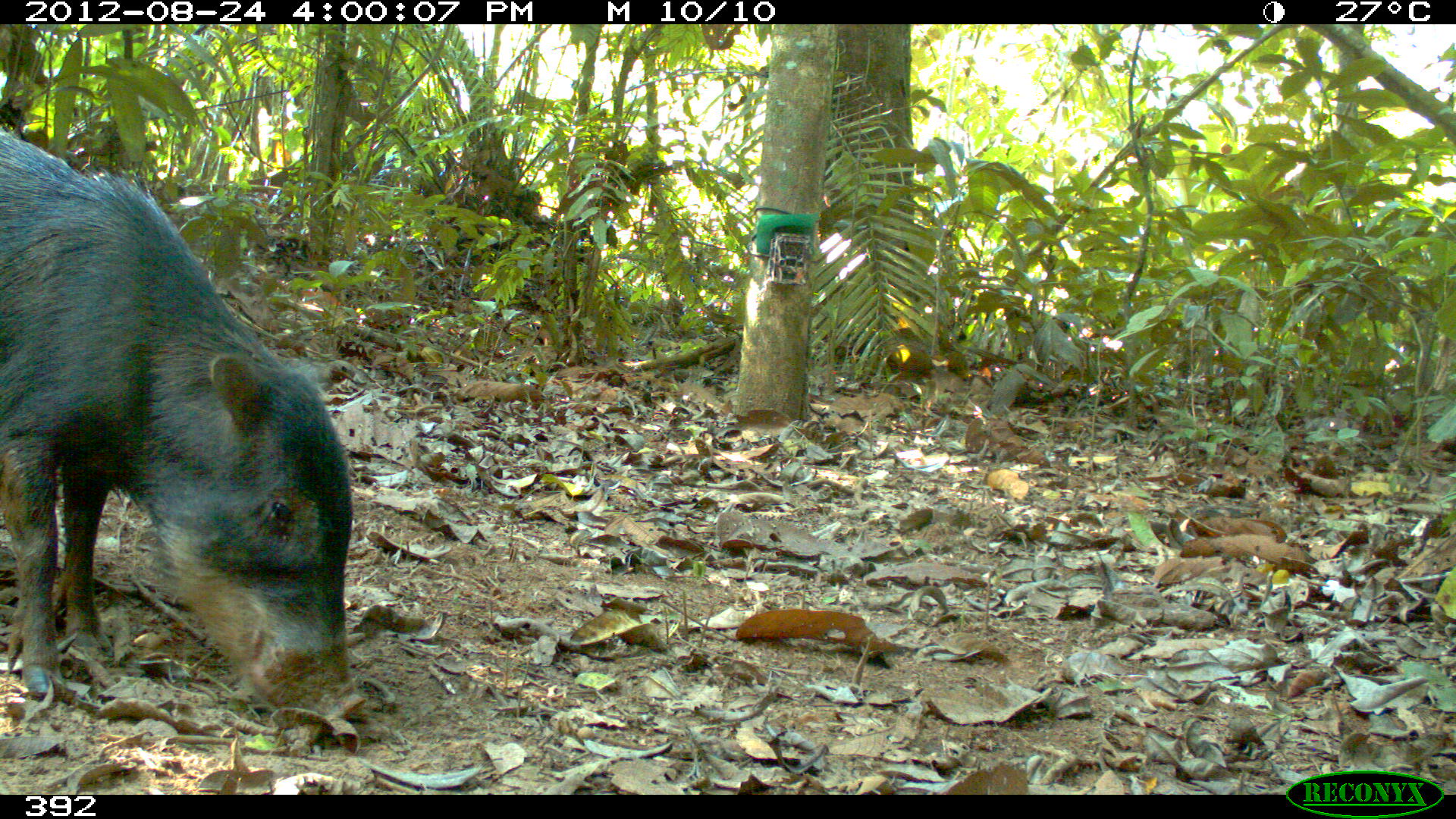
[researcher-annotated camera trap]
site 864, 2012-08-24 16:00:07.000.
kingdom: Animalia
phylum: Chordata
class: Mammalia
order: Artiodactyla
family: Tayassuidae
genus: Tayassu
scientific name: Tayassu pecari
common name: white-lipped peccary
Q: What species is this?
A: Tayassu pecari (white-lipped peccary).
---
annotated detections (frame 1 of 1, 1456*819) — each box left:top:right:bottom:
tayassu pecari: 0:127:362:724